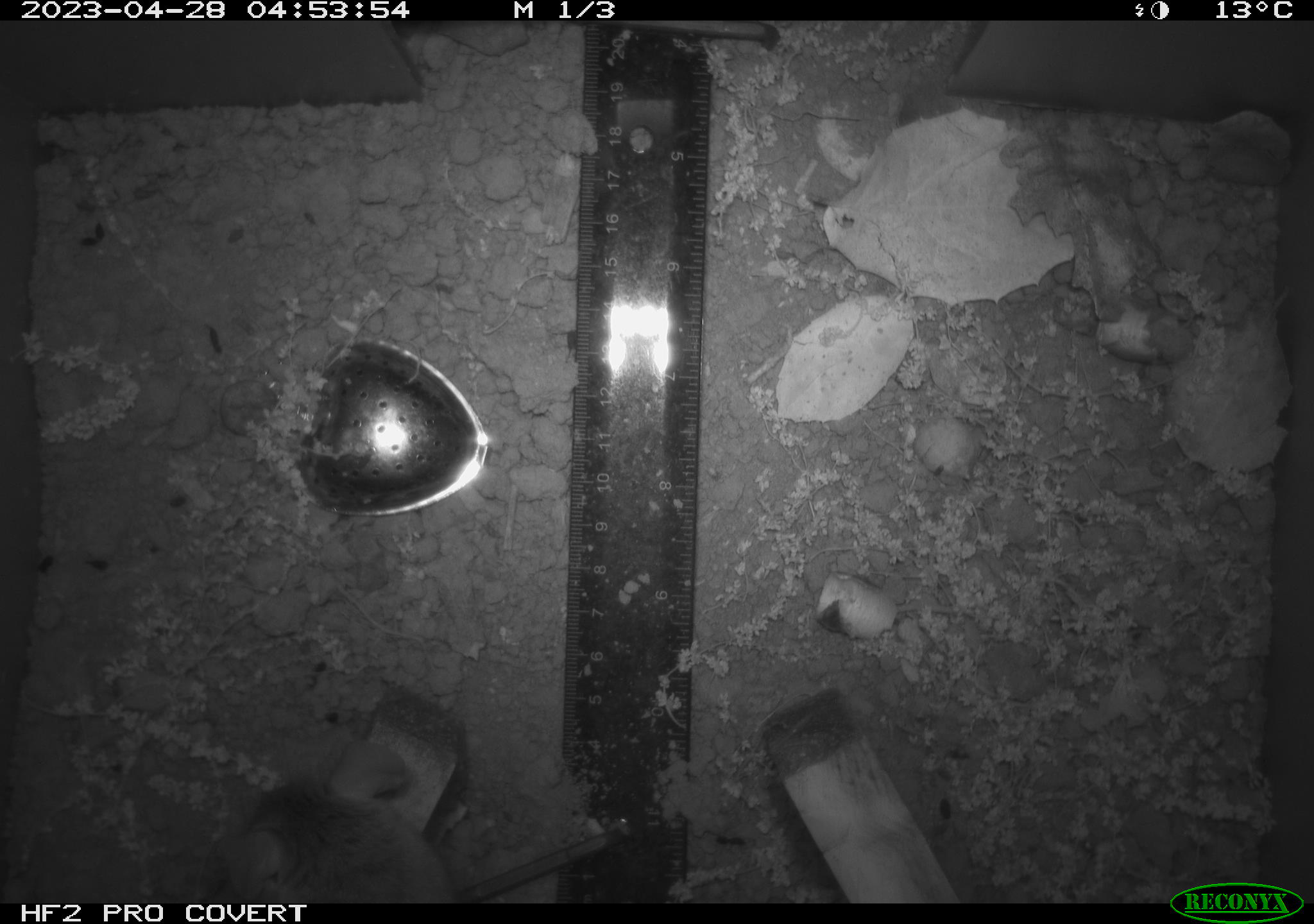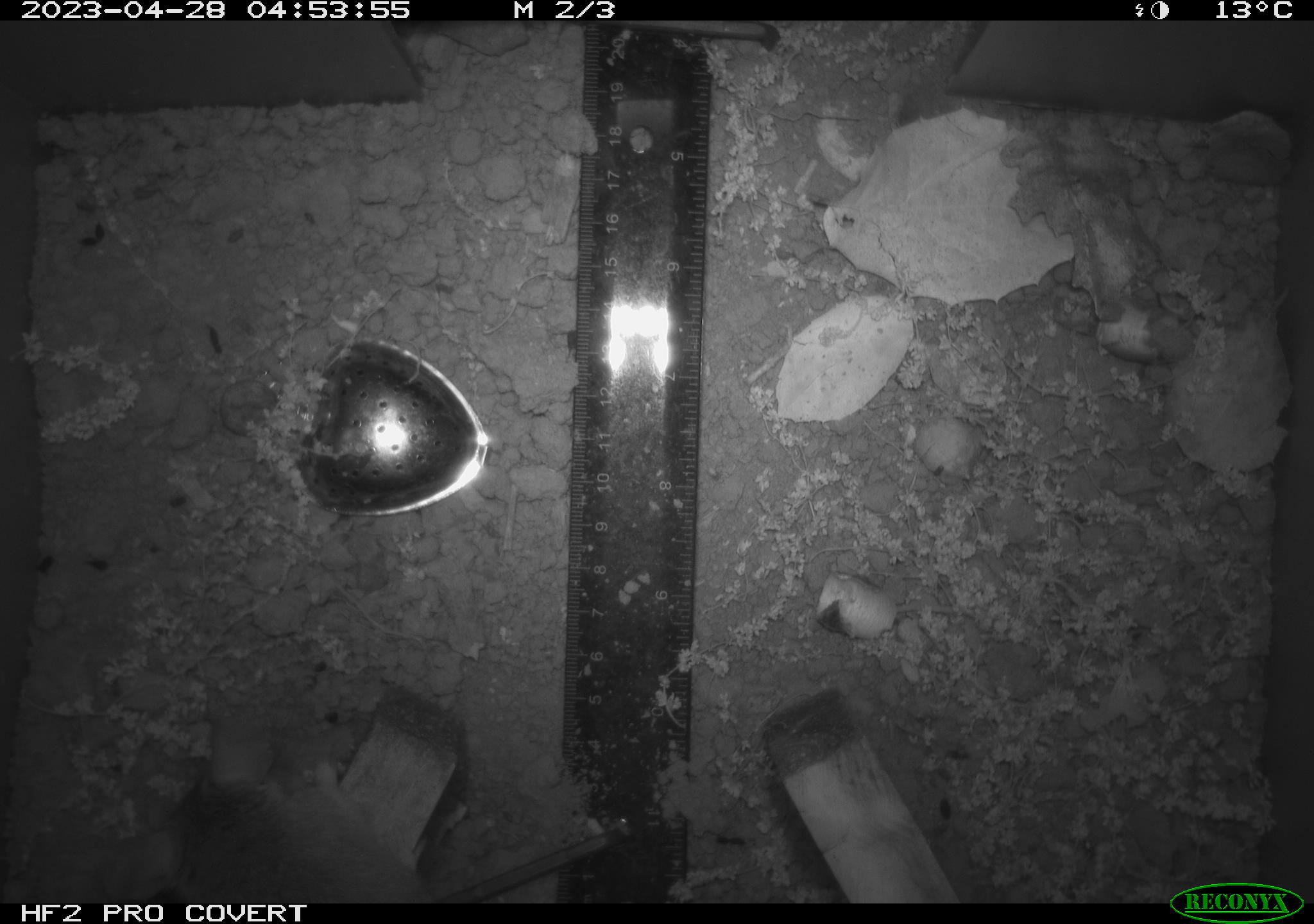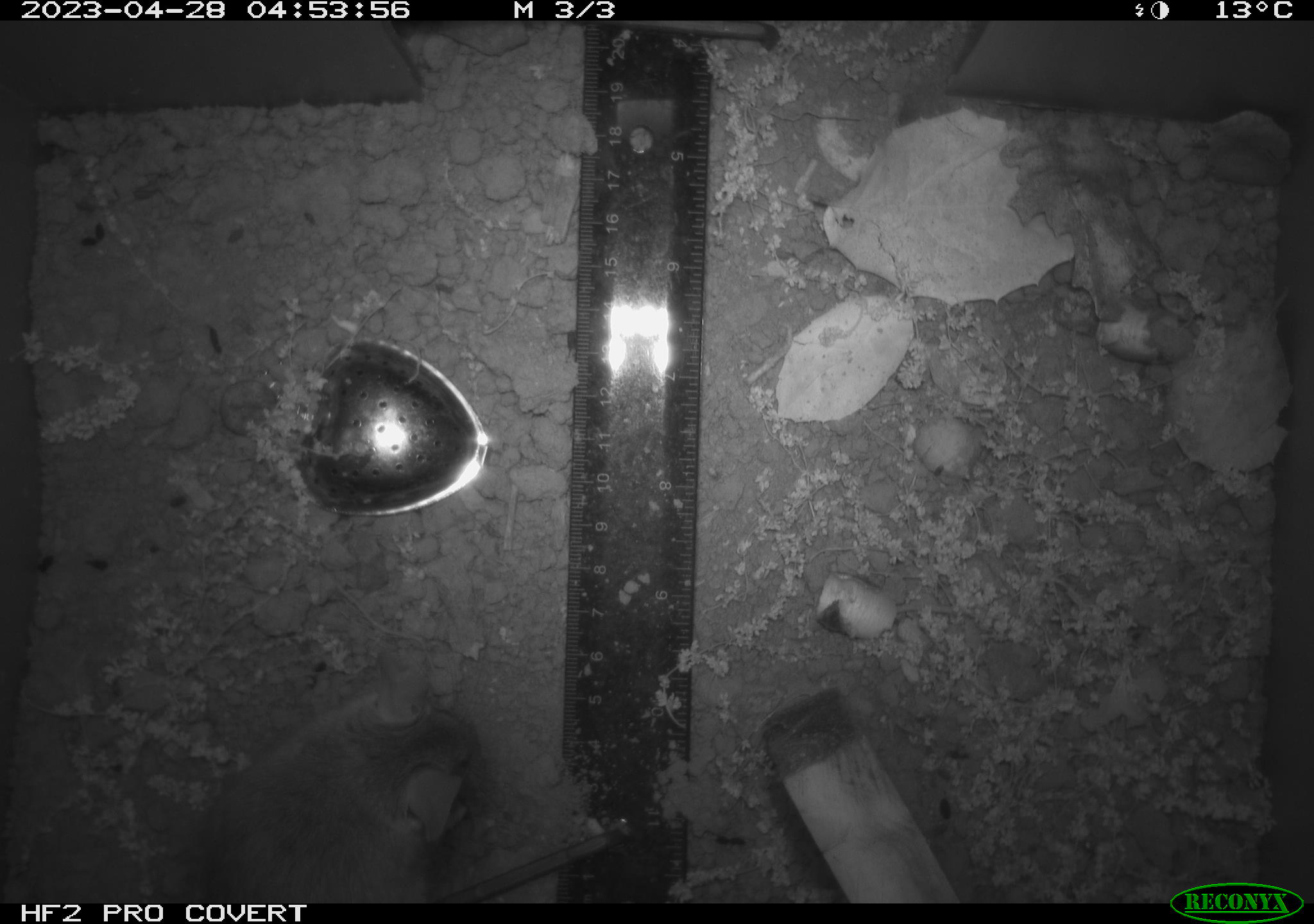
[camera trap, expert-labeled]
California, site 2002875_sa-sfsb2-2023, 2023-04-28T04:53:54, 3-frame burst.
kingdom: Animalia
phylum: Chordata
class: Mammalia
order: Rodentia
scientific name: Rodentia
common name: mouse species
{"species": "mouse species (Rodentia)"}